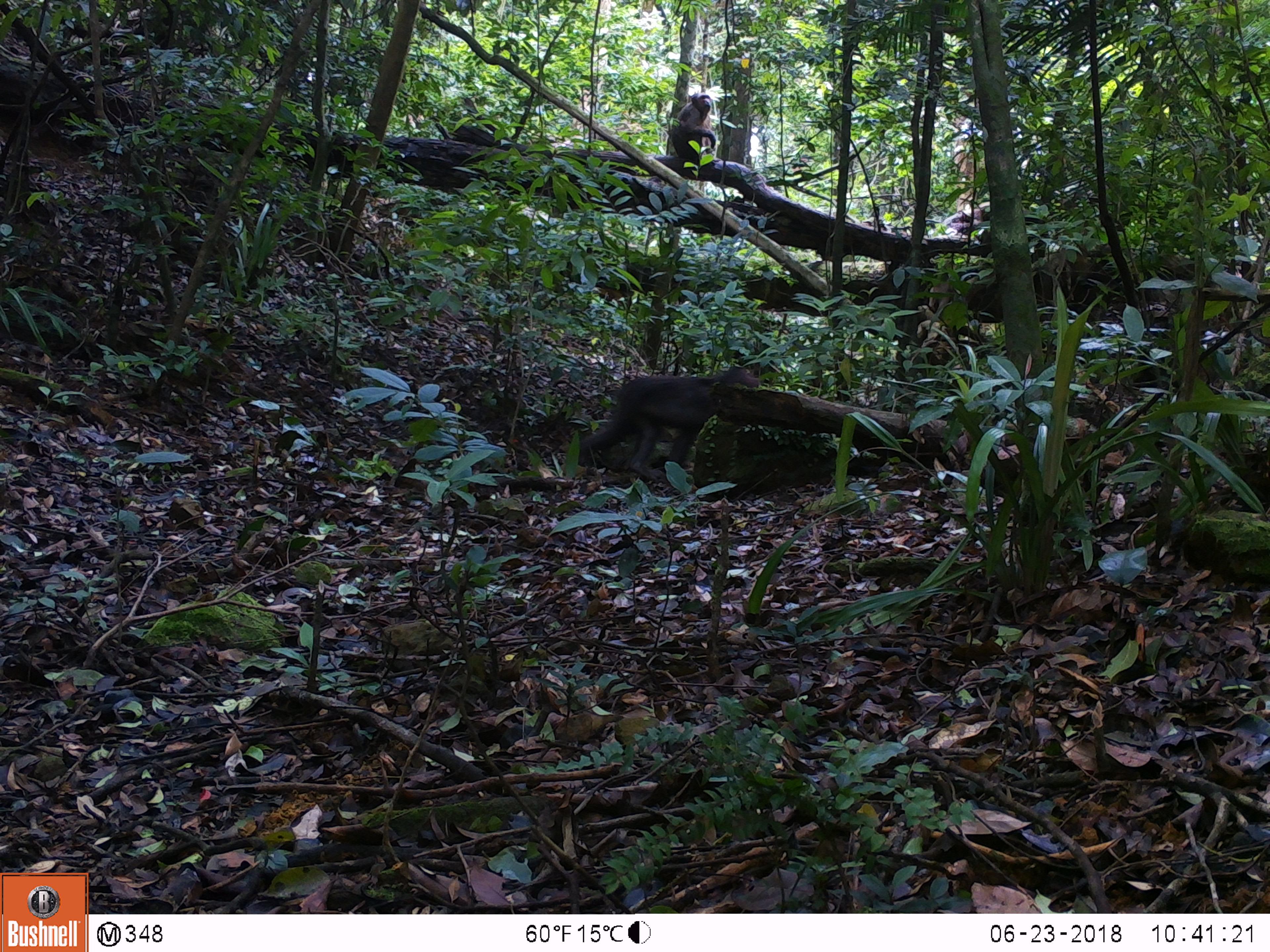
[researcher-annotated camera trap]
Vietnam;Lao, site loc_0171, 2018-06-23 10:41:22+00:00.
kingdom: Animalia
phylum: Chordata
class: Mammalia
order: Primates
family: Cercopithecidae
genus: Macaca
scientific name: Macaca arctoides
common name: stump-tailed macaque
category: stump tailed macaque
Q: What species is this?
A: Stump tailed macaque (stump-tailed macaque) (Macaca arctoides).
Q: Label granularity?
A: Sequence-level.